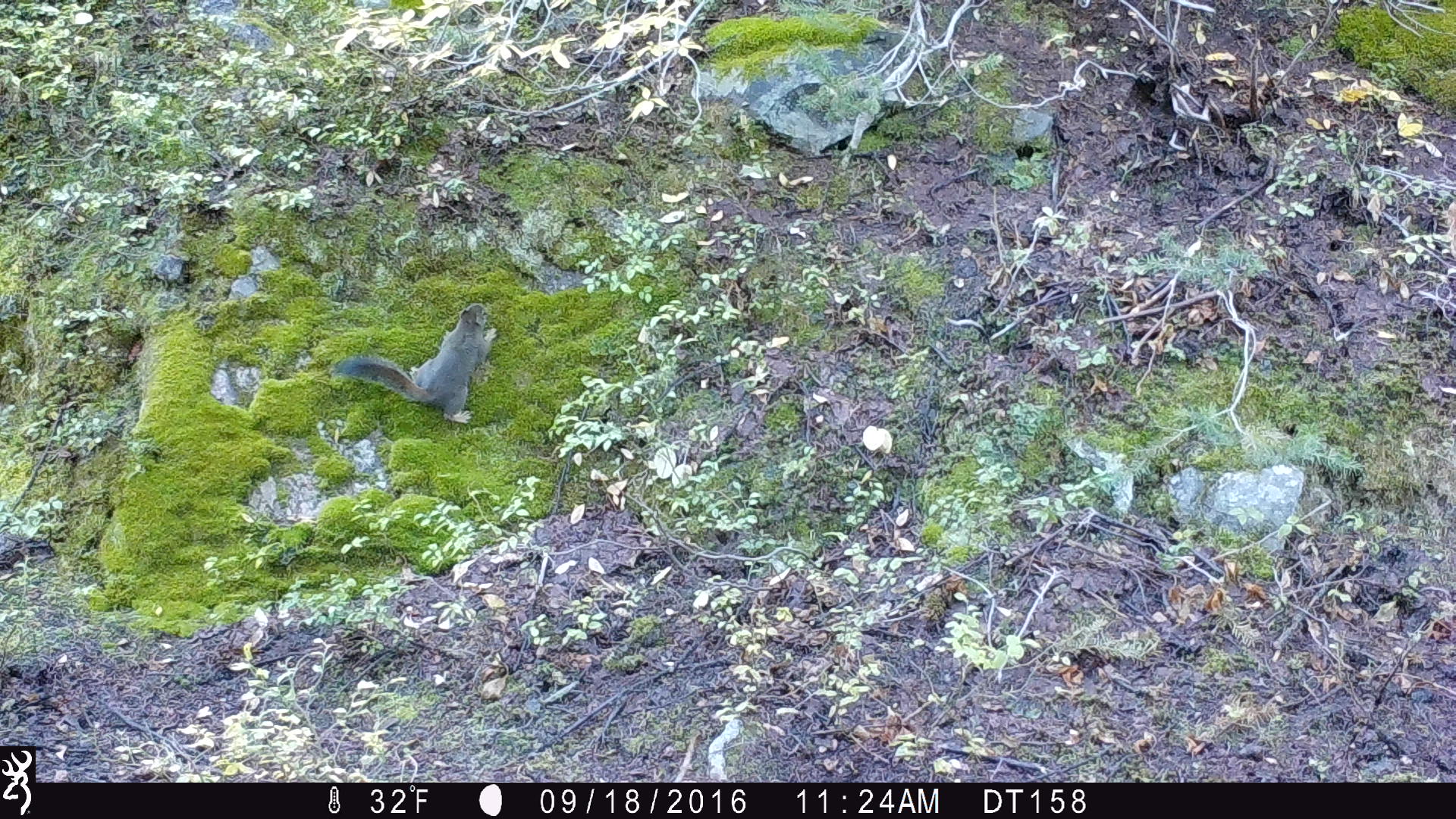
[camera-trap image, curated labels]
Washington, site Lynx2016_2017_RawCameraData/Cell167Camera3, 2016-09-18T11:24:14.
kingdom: Animalia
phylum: Chordata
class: Mammalia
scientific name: Mammalia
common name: small mammal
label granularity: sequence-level